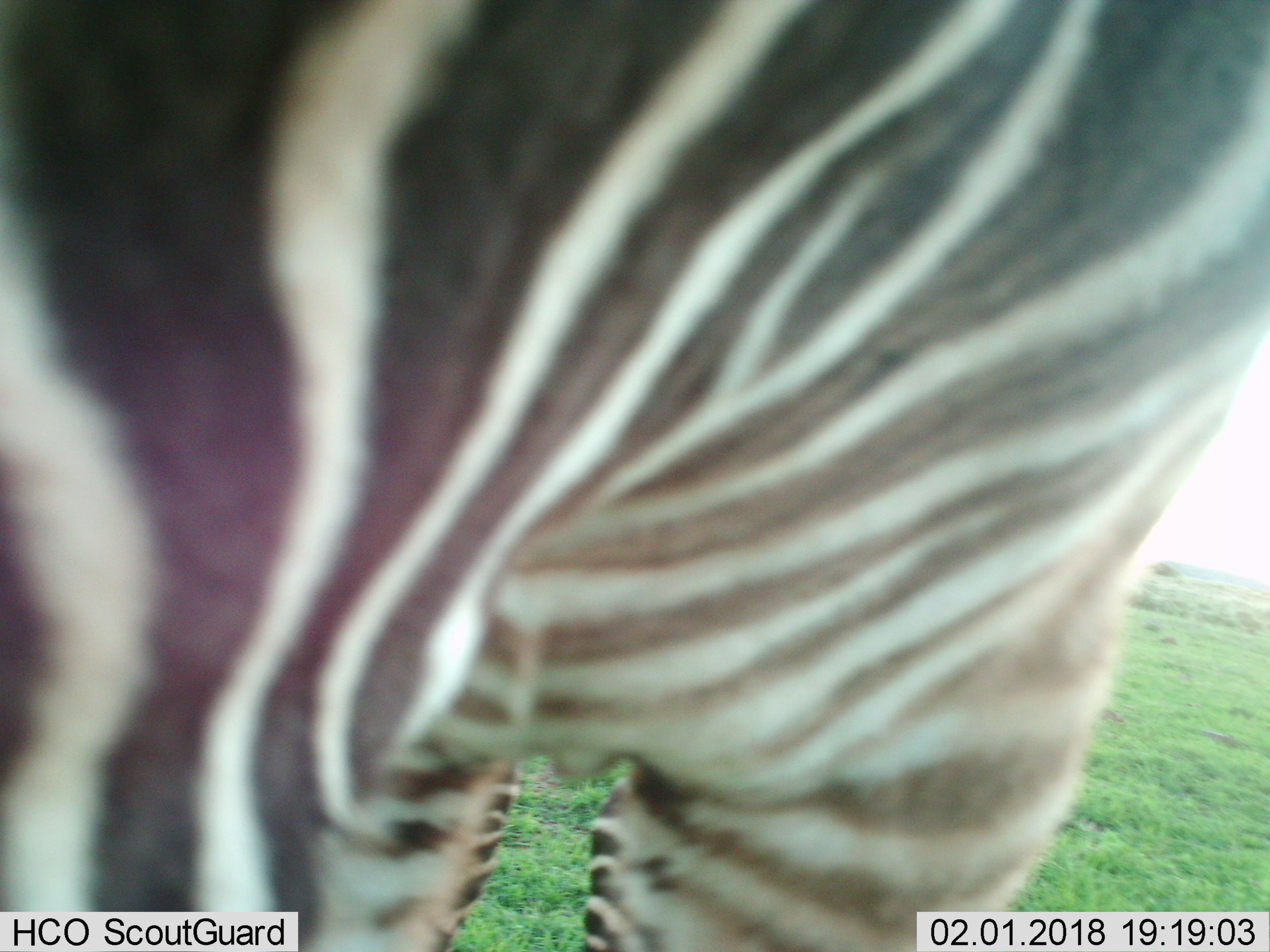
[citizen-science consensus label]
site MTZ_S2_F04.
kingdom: Animalia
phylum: Chordata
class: Mammalia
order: Perissodactyla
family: Equidae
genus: Equus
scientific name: Equus zebra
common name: mountain zebra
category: zebramountain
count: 1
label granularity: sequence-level